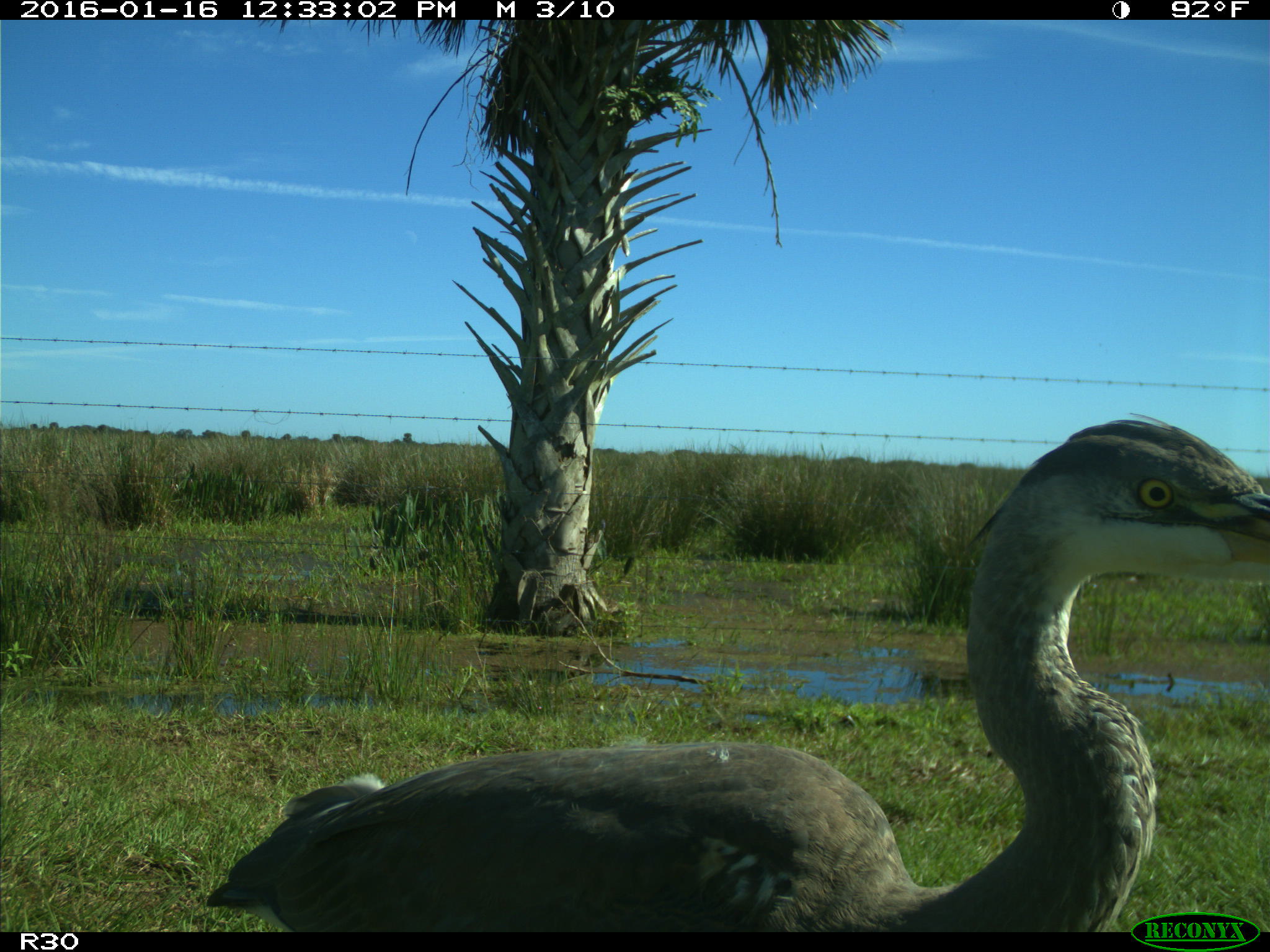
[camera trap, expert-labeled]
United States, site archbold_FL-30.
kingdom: Animalia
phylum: Chordata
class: Aves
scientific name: Aves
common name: birds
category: unidentified bird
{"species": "unidentified bird (birds) (Aves)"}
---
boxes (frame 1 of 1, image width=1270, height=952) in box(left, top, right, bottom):
animal: box(203, 410, 1269, 939)